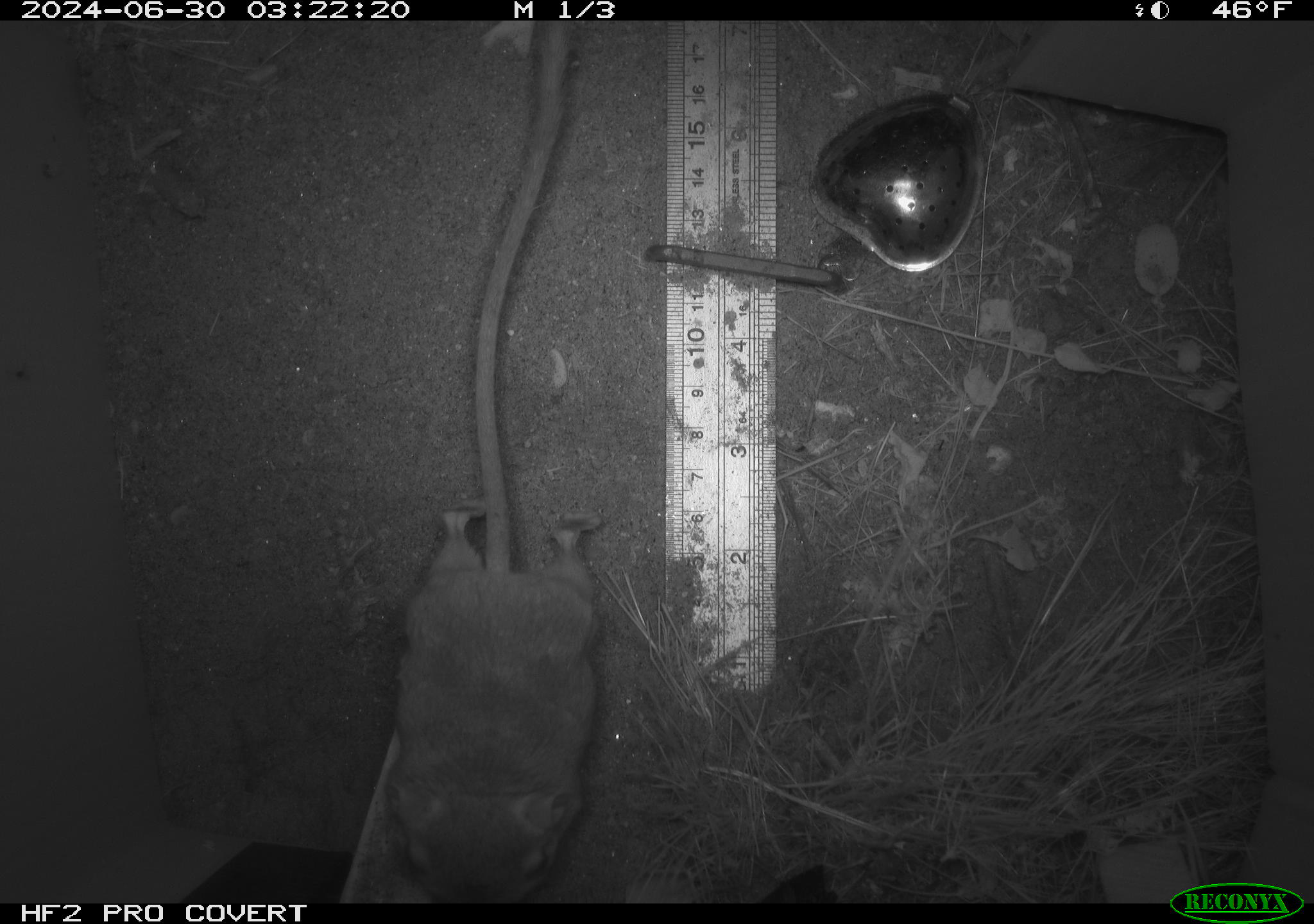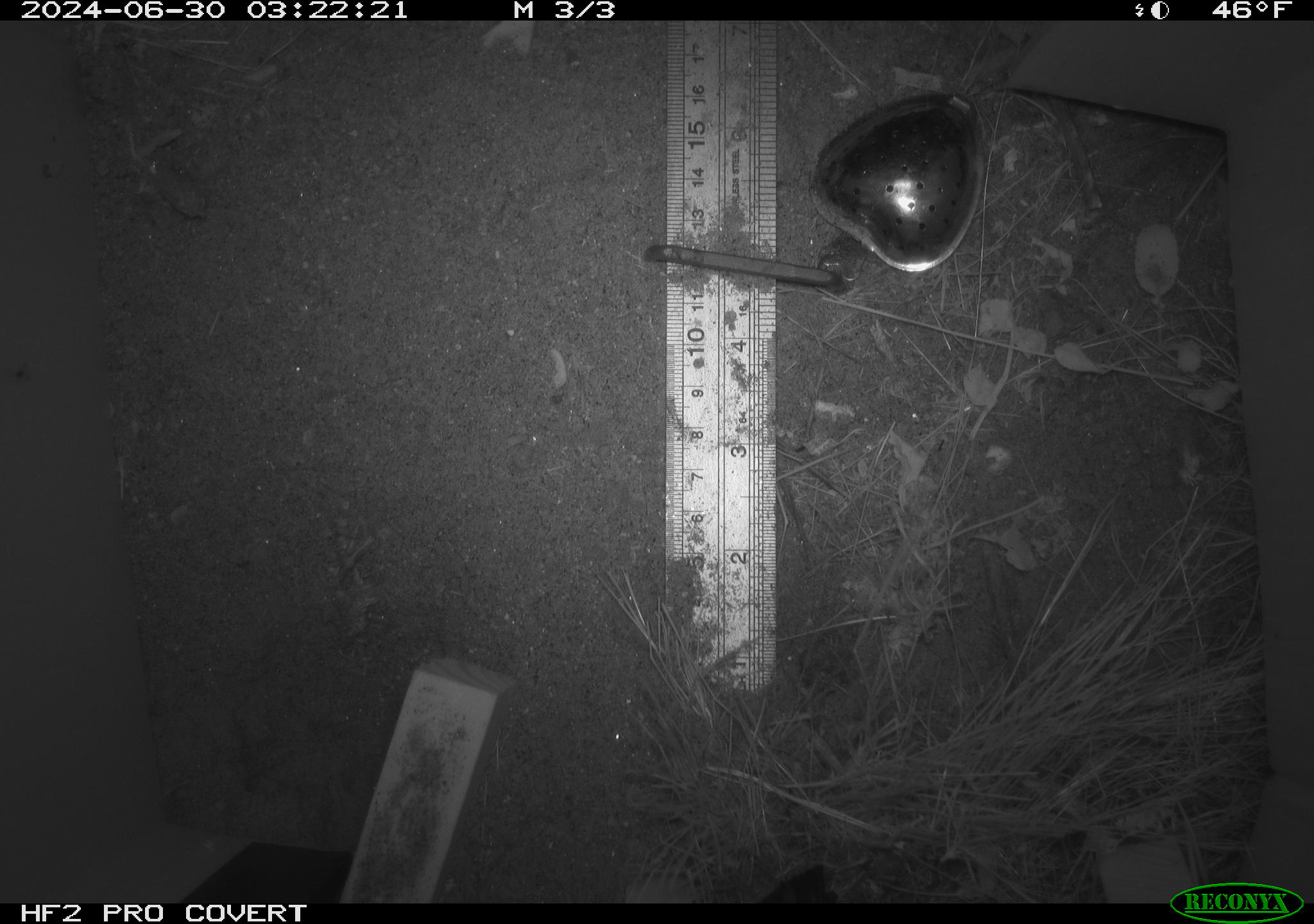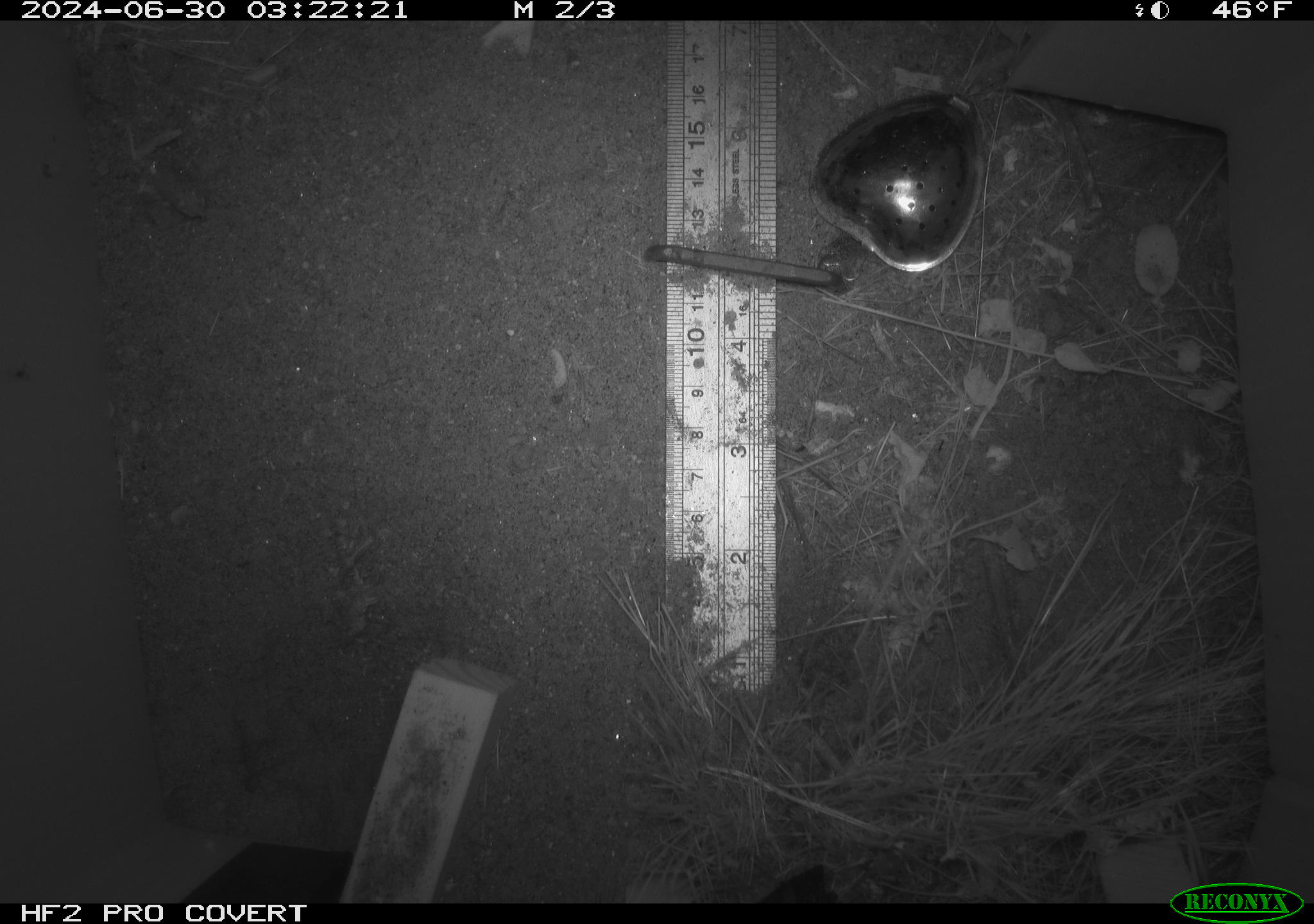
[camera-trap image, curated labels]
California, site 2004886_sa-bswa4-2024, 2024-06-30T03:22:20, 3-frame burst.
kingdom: Animalia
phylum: Chordata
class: Mammalia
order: Rodentia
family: Heteromyidae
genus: Dipodomys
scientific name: Dipodomys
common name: kangaroo rats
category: dipodomys species